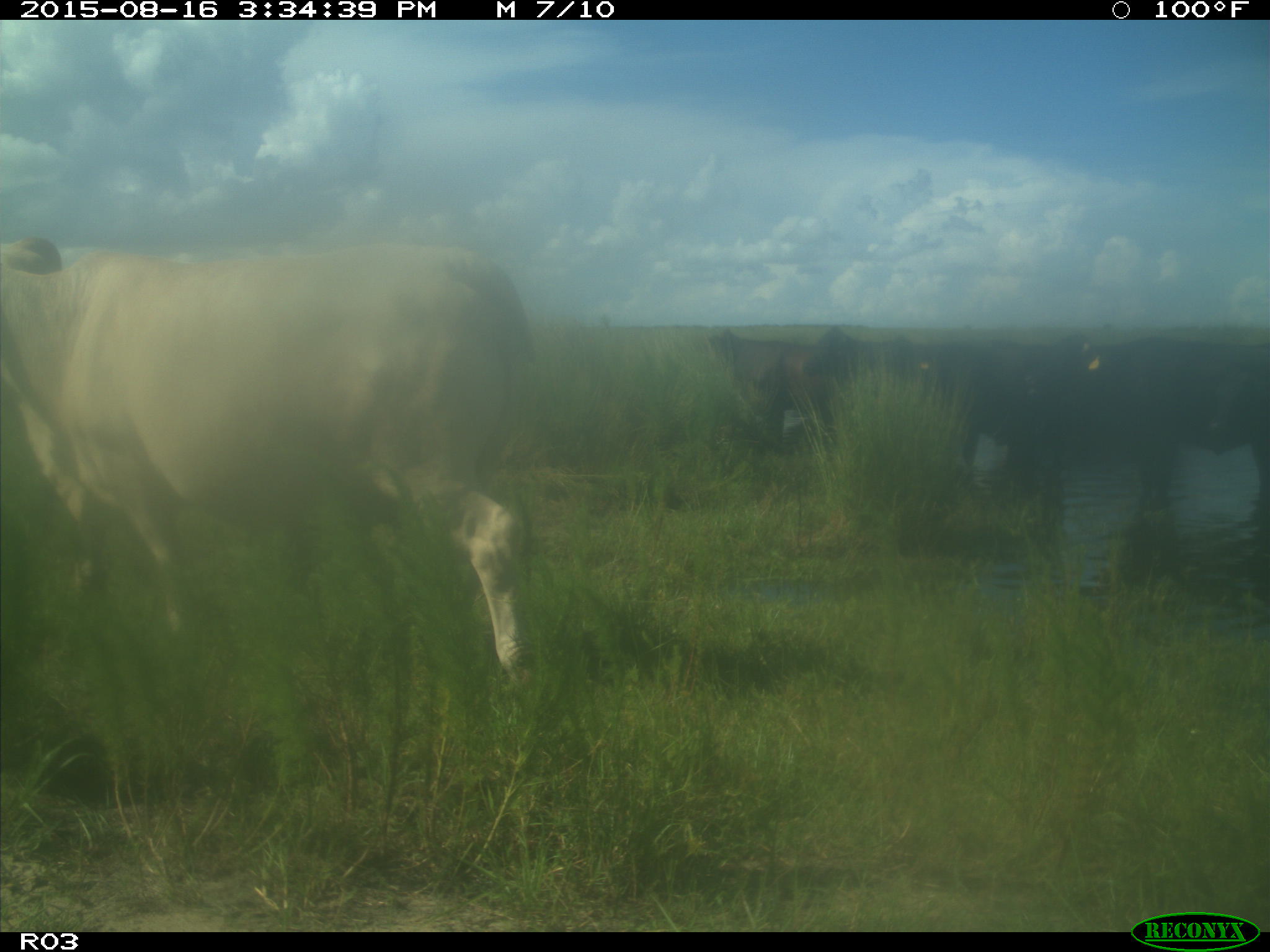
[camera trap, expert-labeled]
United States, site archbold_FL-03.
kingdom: Animalia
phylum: Chordata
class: Mammalia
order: Artiodactyla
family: Bovidae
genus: Bos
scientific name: Bos taurus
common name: domestic cow